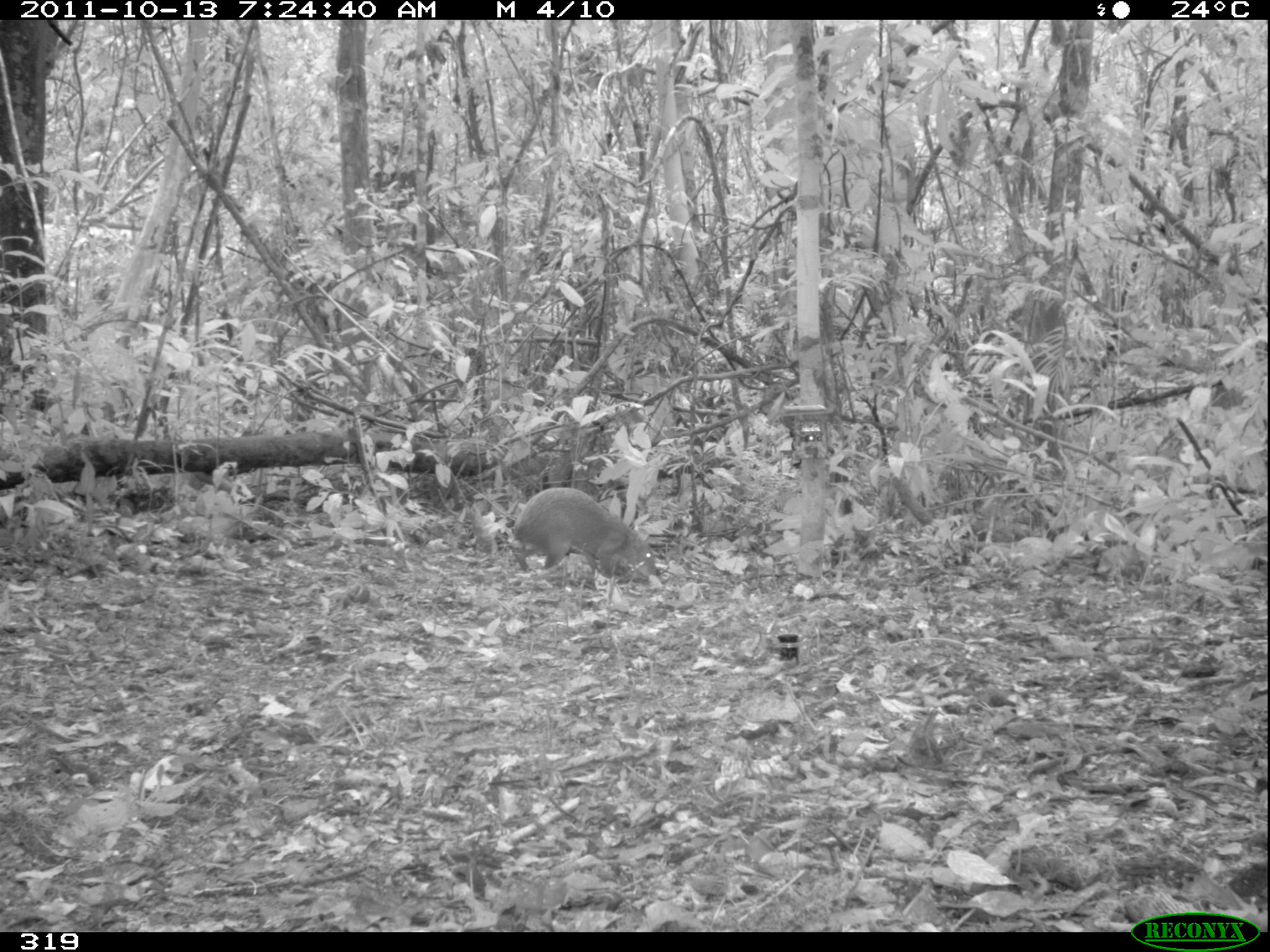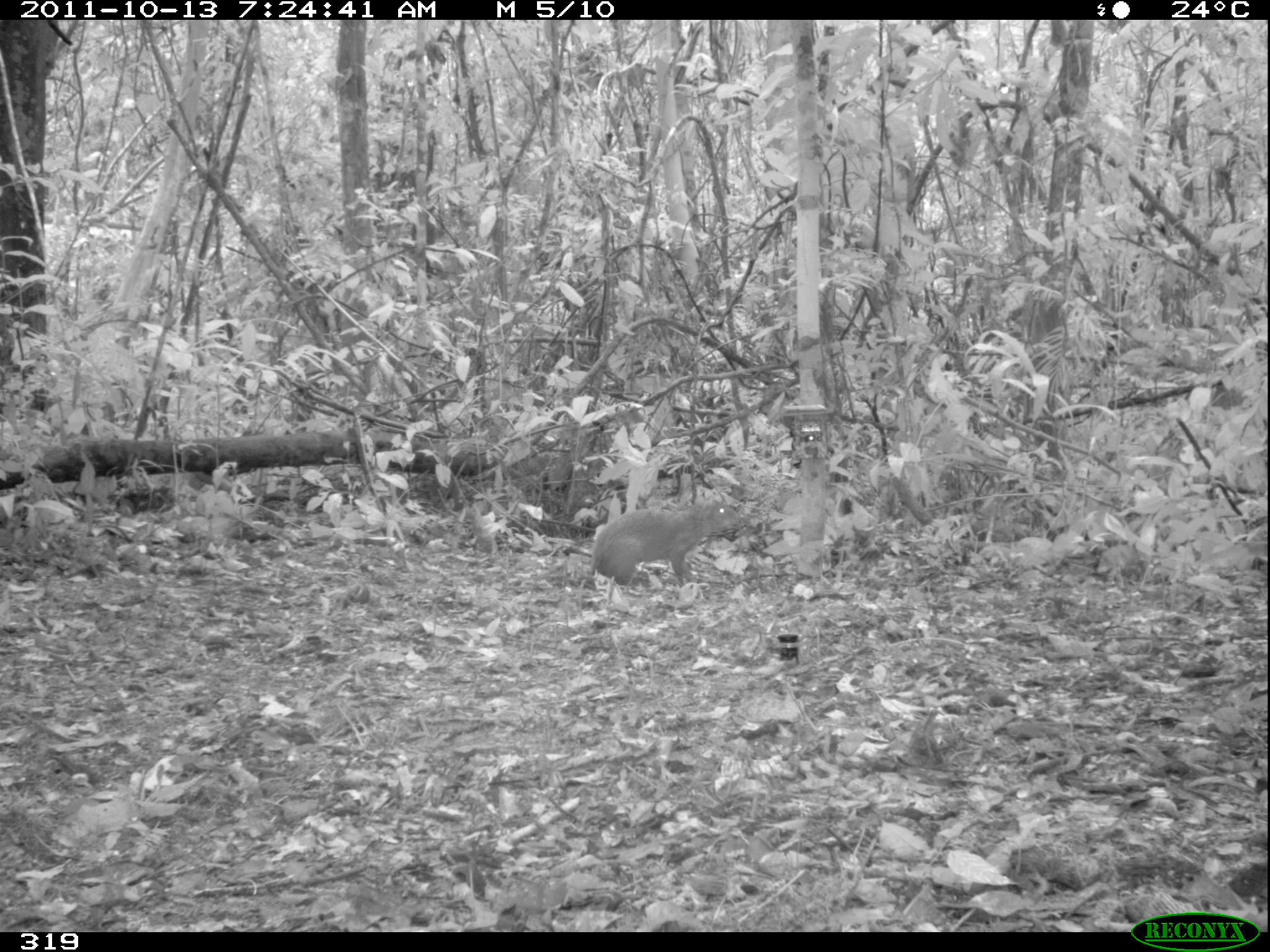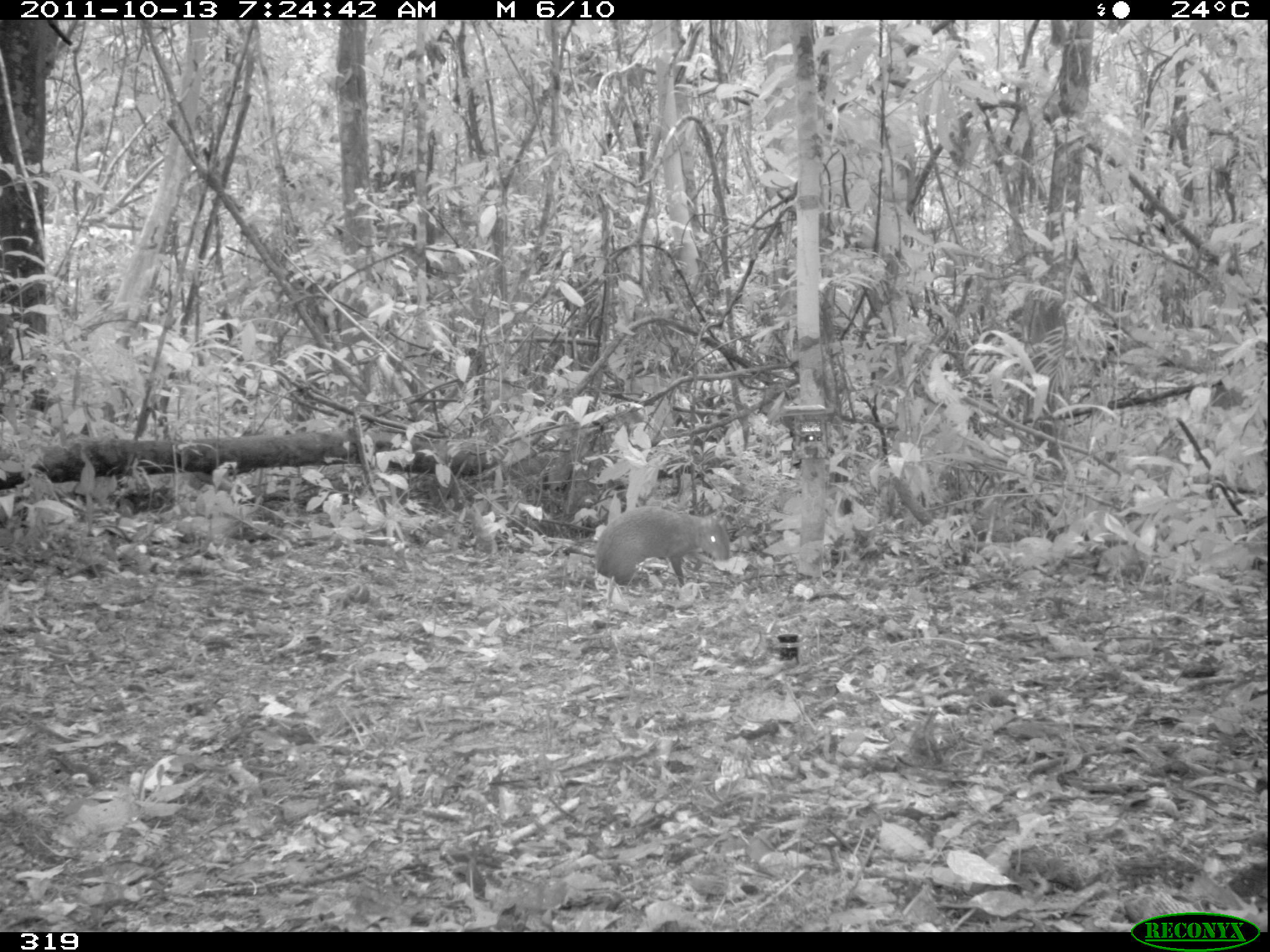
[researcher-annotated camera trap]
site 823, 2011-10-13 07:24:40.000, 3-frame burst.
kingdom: Animalia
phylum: Chordata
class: Mammalia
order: Rodentia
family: Dasyproctidae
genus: Dasyprocta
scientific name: Dasyprocta punctata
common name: central american agouti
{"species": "Dasyprocta punctata (central american agouti)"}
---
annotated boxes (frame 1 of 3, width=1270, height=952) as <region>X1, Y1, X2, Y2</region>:
dasyprocta punctata: <region>508, 486, 657, 591</region>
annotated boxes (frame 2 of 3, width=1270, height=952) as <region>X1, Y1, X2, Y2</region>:
dasyprocta punctata: <region>589, 499, 742, 593</region>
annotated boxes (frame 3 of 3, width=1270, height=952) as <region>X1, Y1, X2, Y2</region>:
dasyprocta punctata: <region>594, 506, 732, 592</region>